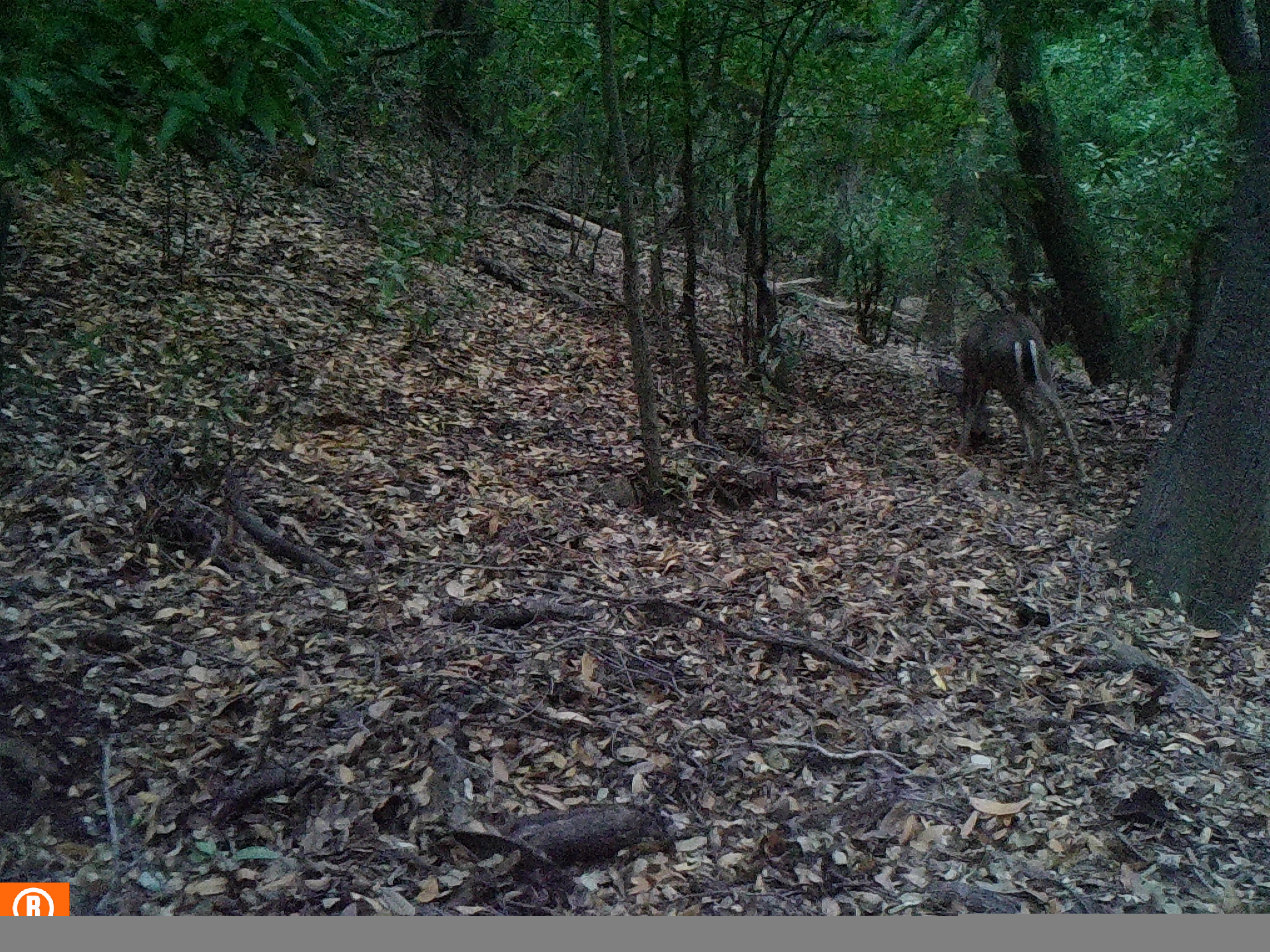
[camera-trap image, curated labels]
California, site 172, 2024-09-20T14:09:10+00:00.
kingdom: Animalia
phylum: Chordata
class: Mammalia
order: Artiodactyla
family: Cervidae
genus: Odocoileus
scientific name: Odocoileus hemionus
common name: mule deer